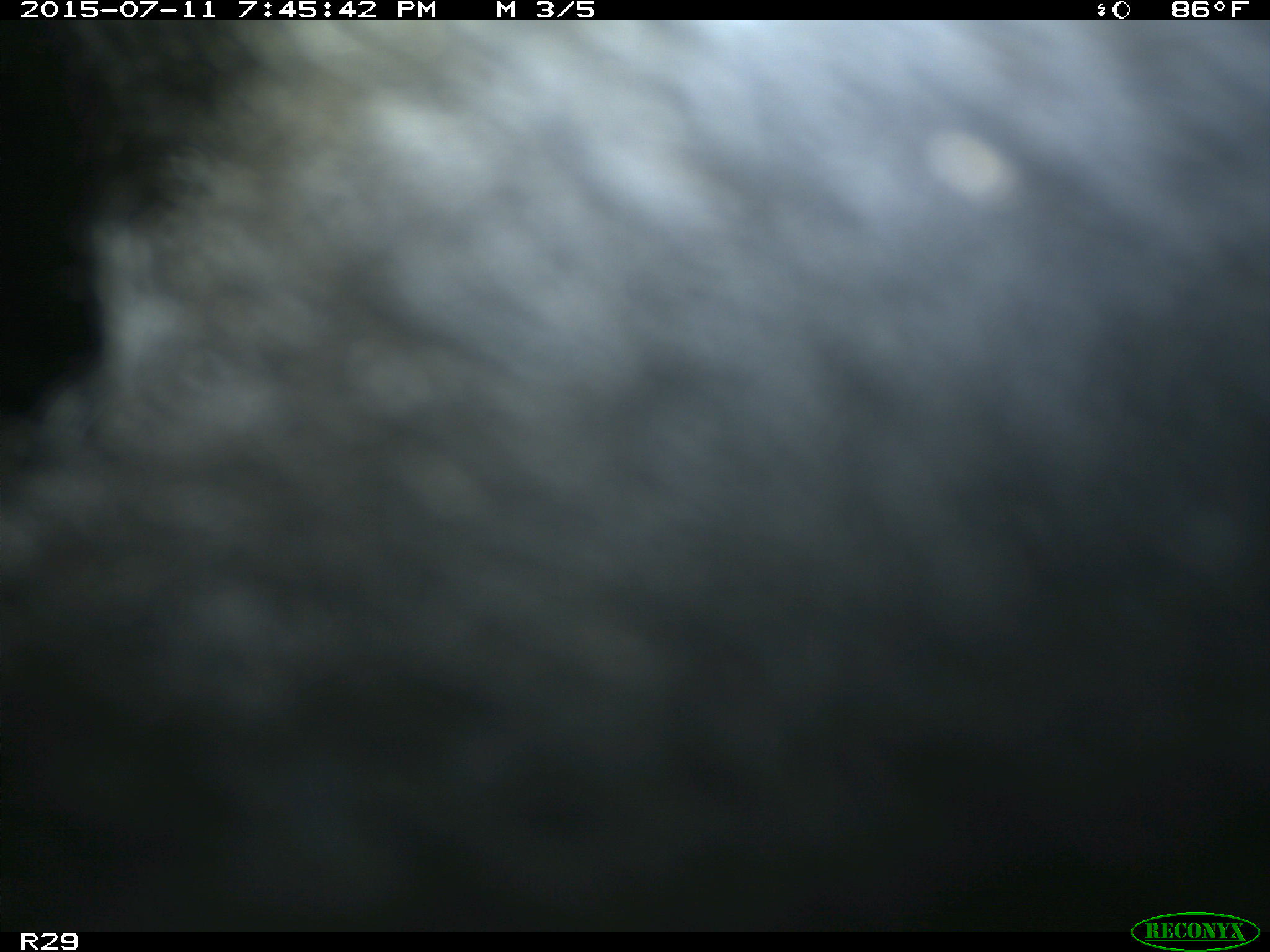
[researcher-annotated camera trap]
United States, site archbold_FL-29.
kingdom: Animalia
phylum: Chordata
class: Mammalia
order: Artiodactyla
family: Bovidae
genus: Bos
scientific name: Bos taurus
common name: domestic cow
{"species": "Bos taurus (domestic cow)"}